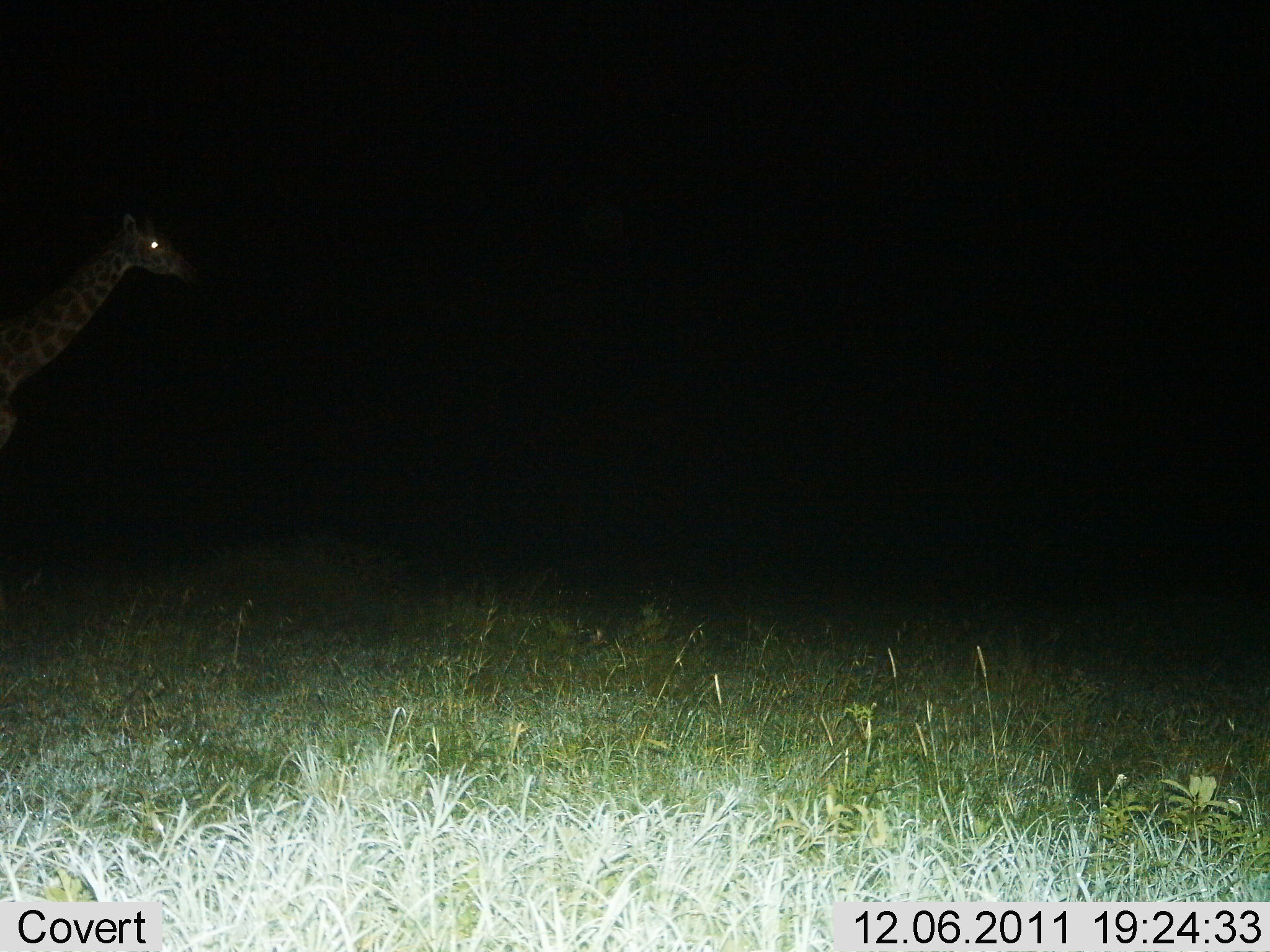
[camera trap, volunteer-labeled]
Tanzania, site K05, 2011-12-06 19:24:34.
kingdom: Animalia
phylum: Chordata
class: Mammalia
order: Artiodactyla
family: Giraffidae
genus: Giraffa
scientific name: Giraffa camelopardalis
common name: giraffe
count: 1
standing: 55%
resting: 0%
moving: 64%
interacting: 0%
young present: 0%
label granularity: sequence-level